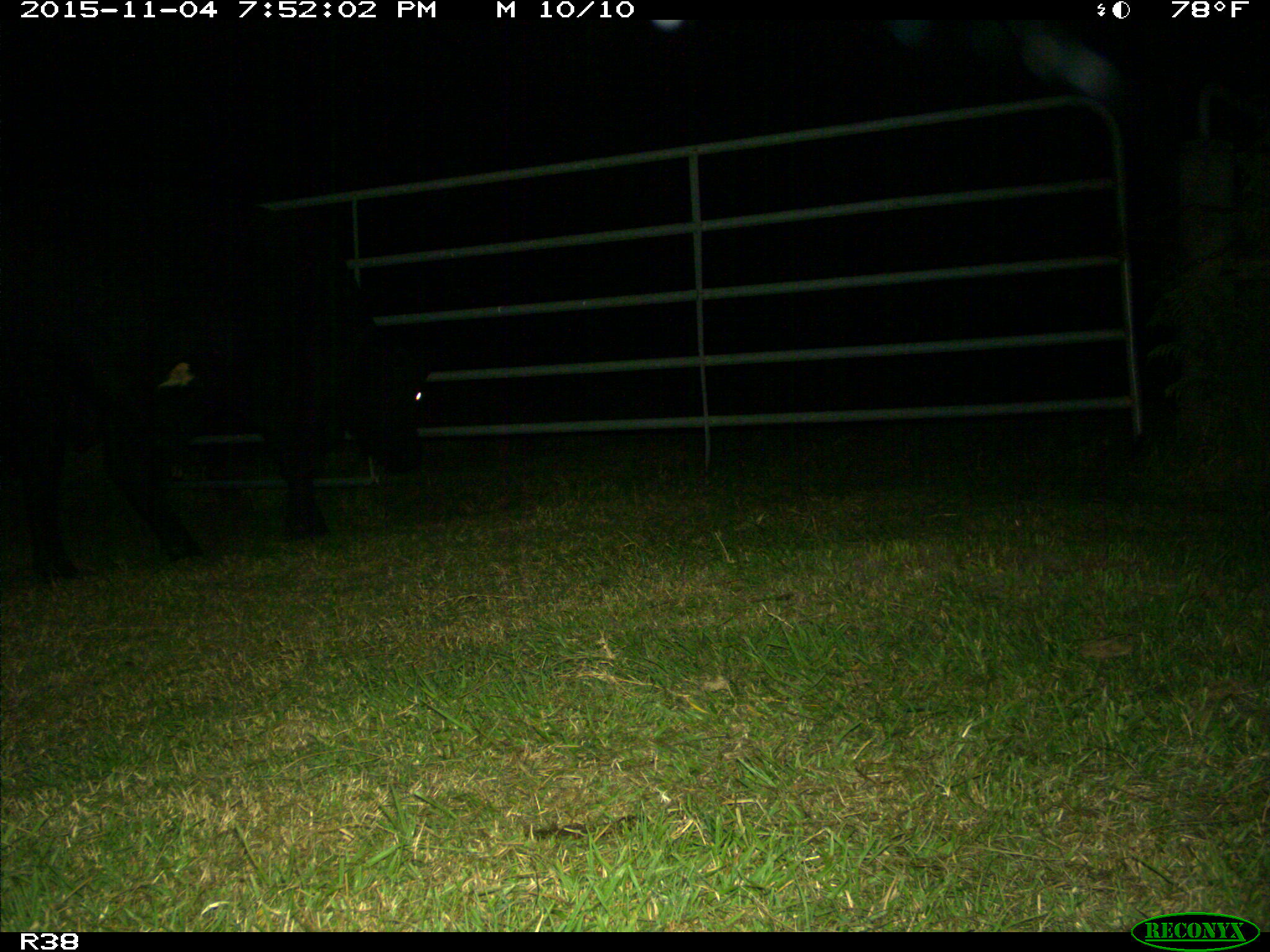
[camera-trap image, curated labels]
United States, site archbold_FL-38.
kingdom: Animalia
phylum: Chordata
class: Mammalia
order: Artiodactyla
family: Bovidae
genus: Bos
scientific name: Bos taurus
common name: domestic cow